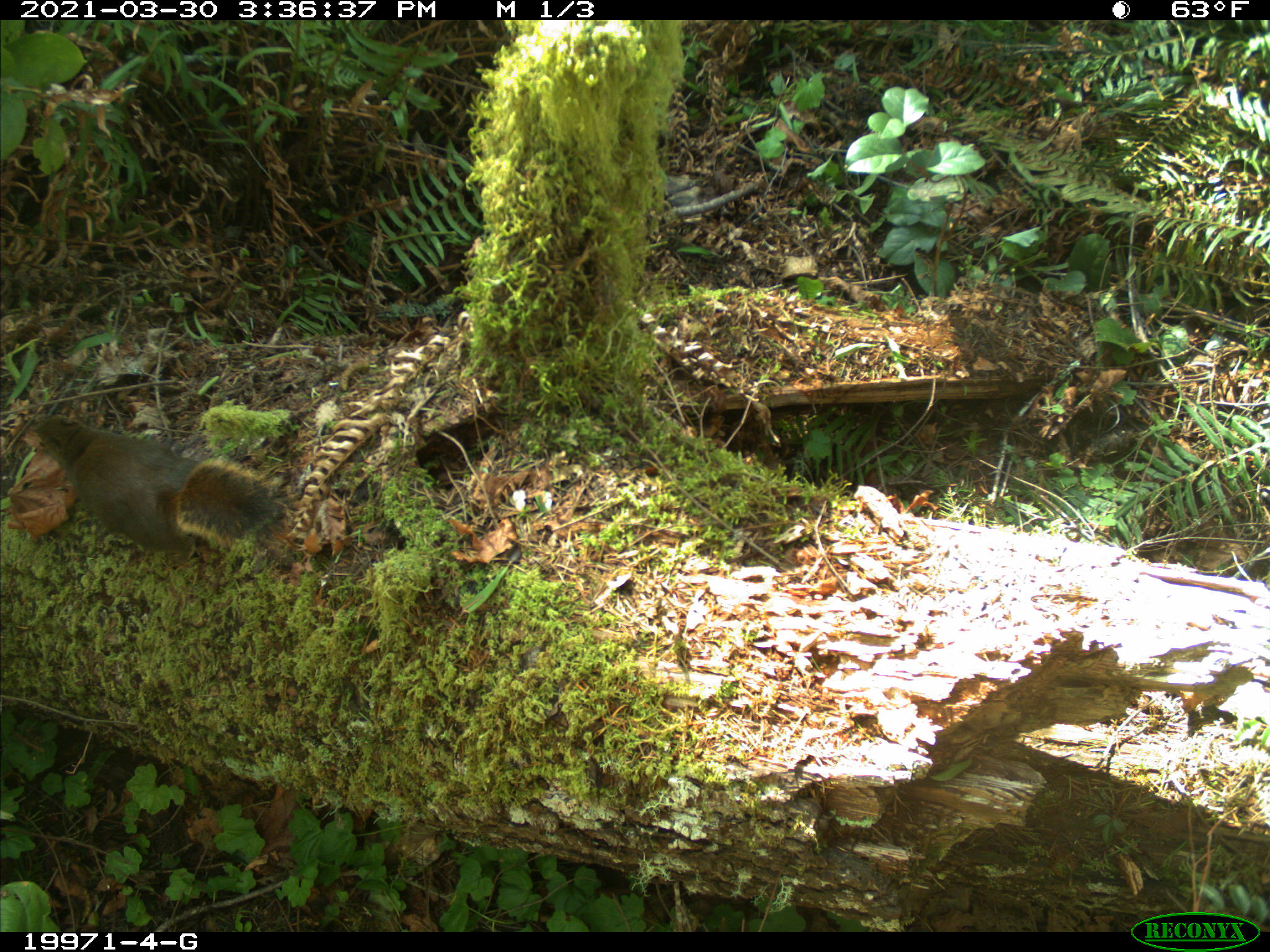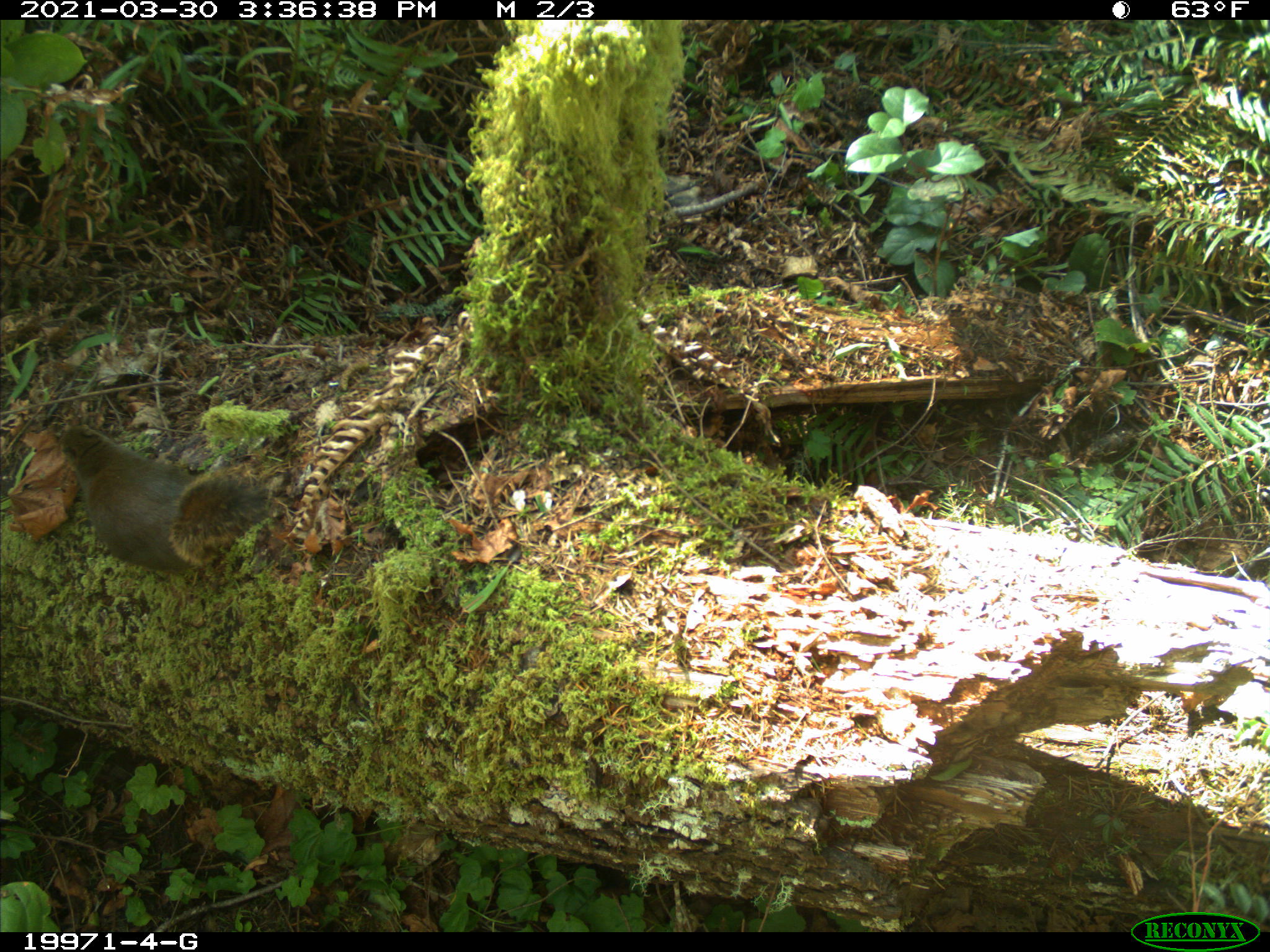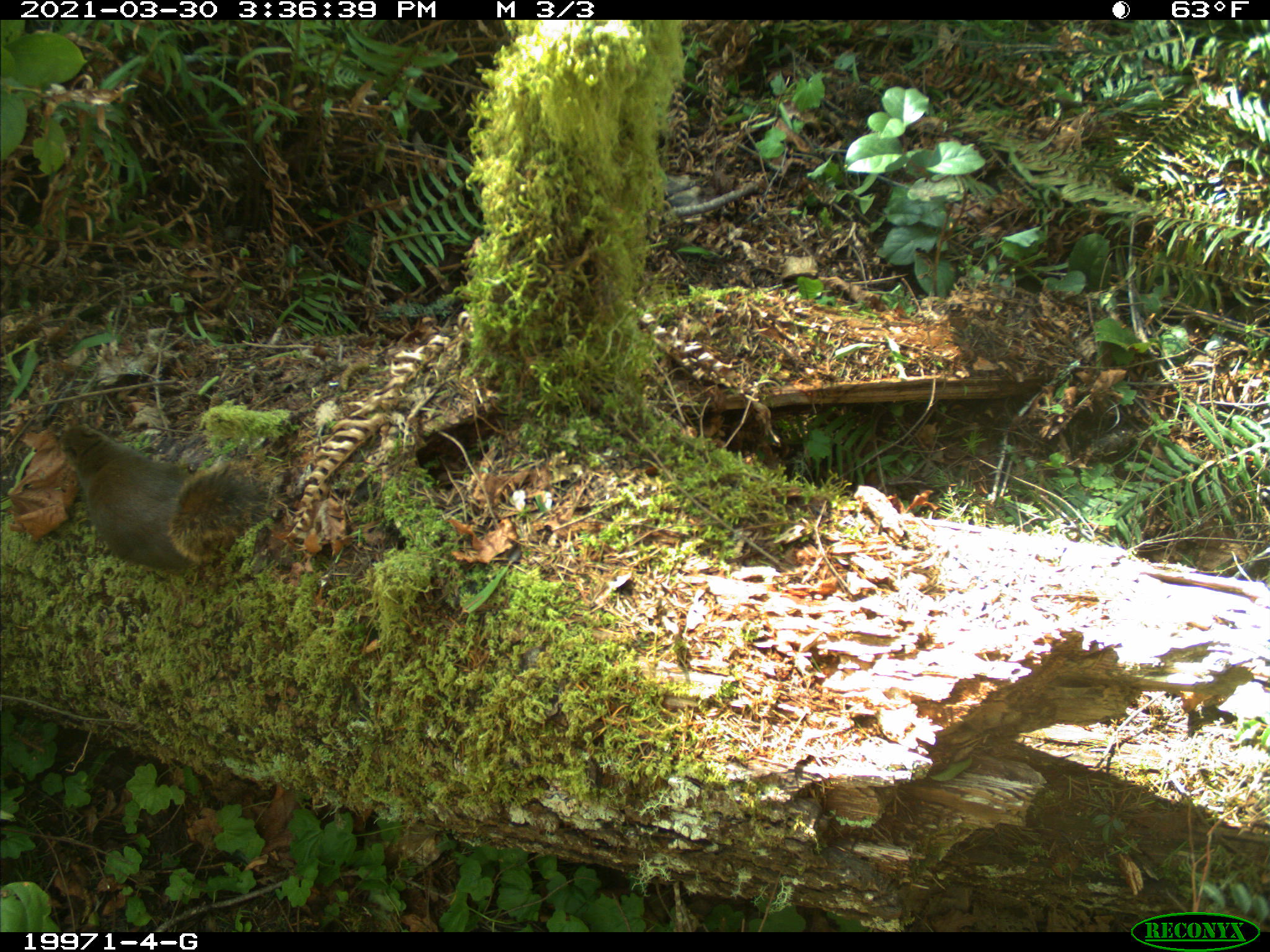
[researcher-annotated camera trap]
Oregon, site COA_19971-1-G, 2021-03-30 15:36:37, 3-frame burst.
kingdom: Animalia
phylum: Chordata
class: Mammalia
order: Rodentia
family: Sciuridae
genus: Tamiasciurus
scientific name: Tamiasciurus douglasii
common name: douglas squirrel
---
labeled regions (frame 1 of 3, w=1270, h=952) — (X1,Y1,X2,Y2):
douglas squirrel: (7,385,294,600)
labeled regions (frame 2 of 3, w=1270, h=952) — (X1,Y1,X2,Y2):
douglas squirrel: (36,394,291,612)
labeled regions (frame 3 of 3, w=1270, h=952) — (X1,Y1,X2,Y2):
douglas squirrel: (36,401,288,608)